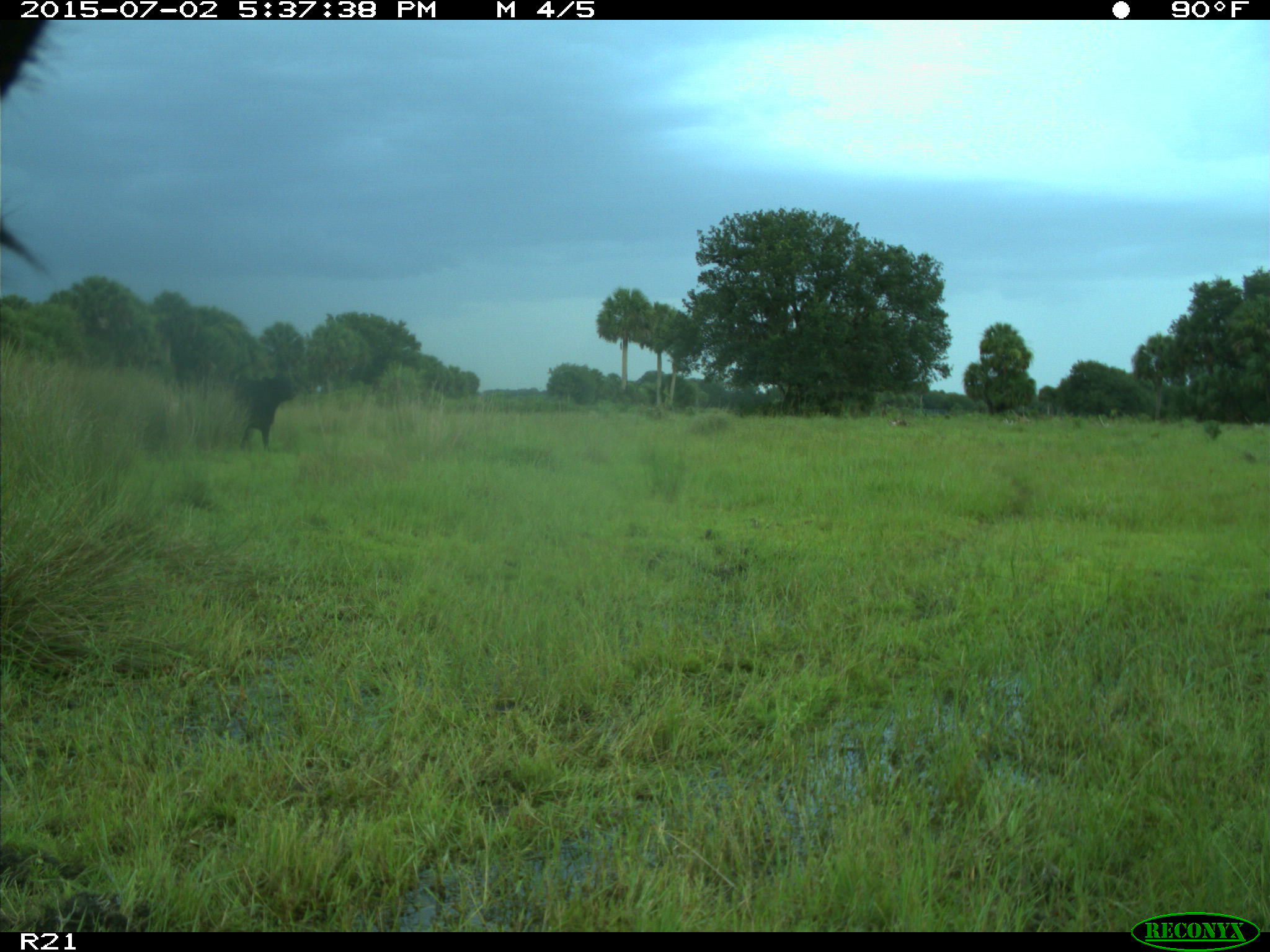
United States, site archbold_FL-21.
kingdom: Animalia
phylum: Chordata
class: Mammalia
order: Artiodactyla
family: Bovidae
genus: Bos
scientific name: Bos taurus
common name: domestic cow